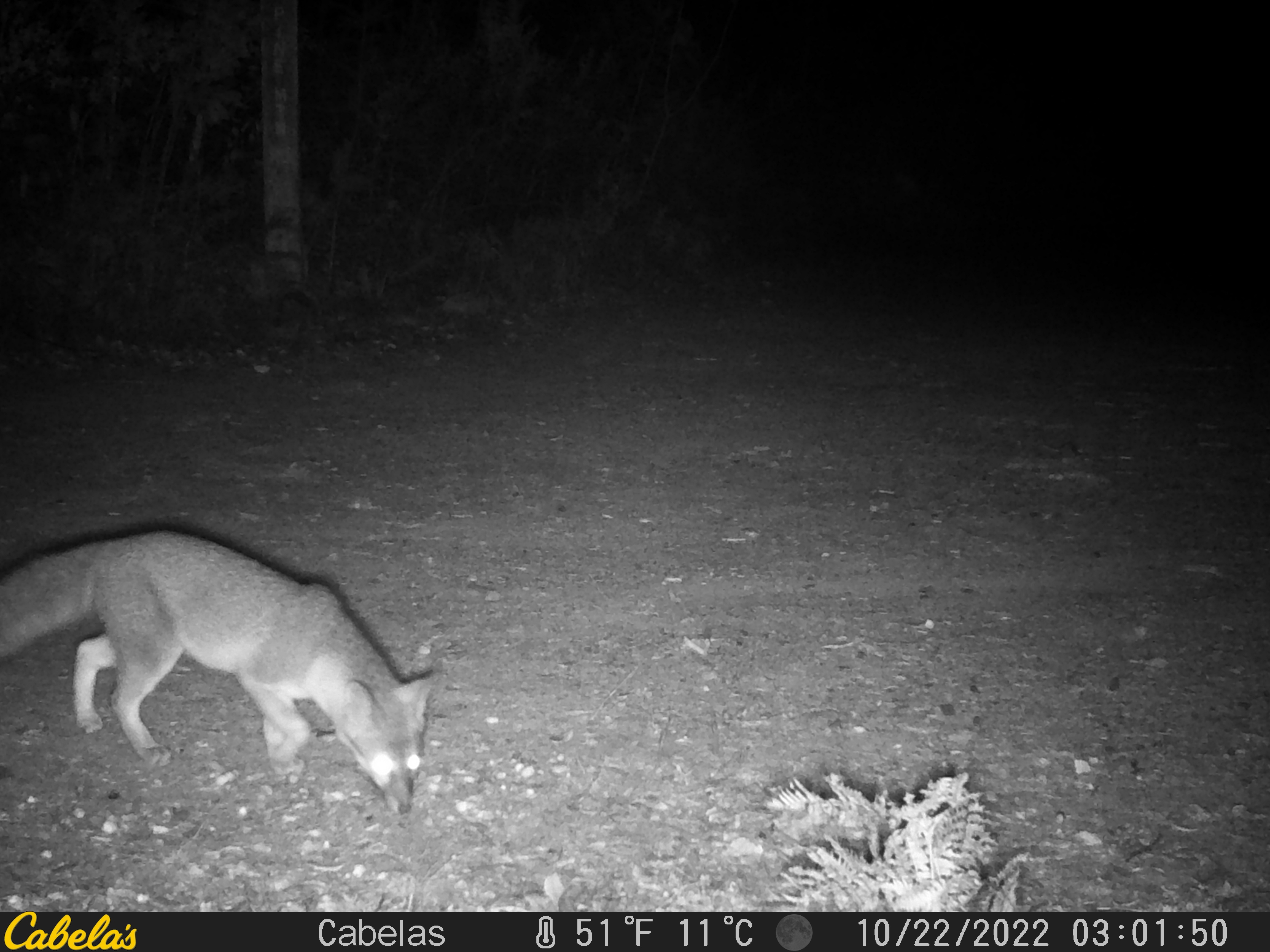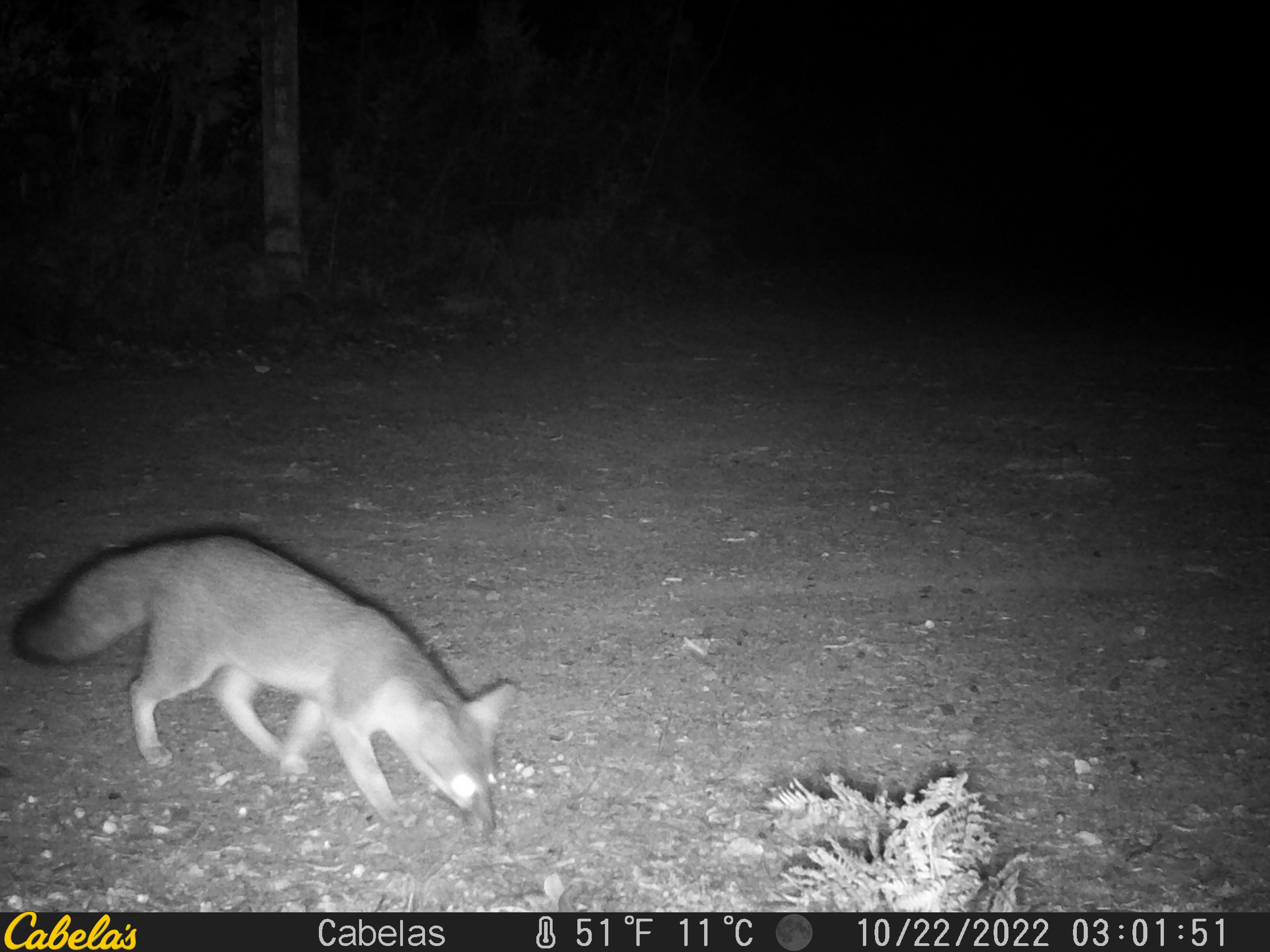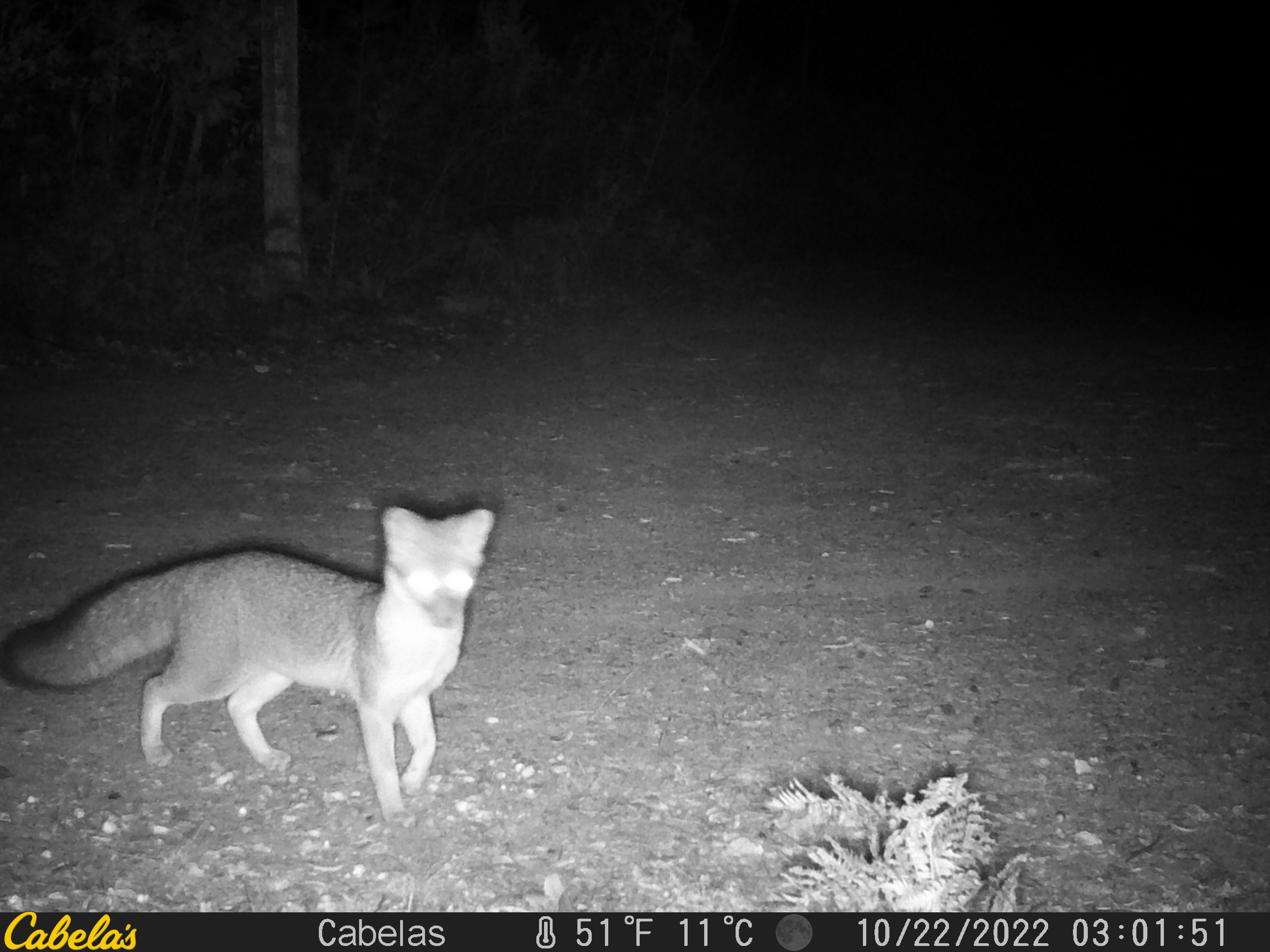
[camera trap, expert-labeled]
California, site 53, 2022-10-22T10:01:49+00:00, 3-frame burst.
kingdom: Animalia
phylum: Chordata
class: Mammalia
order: Carnivora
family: Canidae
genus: Urocyon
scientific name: Urocyon cinereoargenteus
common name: gray fox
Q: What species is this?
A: Gray fox (Urocyon cinereoargenteus).